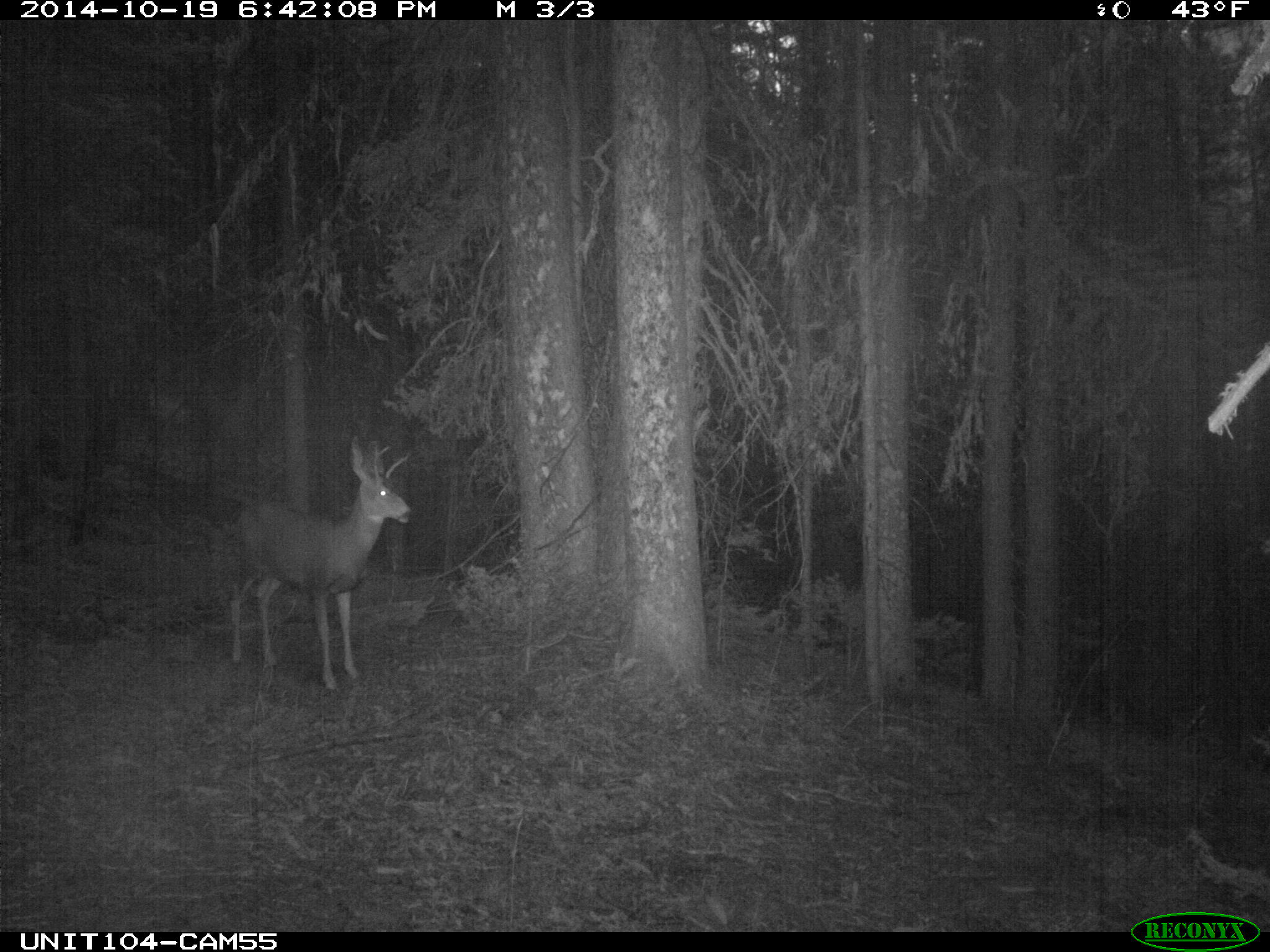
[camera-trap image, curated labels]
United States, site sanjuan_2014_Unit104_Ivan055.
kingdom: Animalia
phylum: Chordata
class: Mammalia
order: Artiodactyla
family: Cervidae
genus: Odocoileus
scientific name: Odocoileus hemionus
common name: mule deer